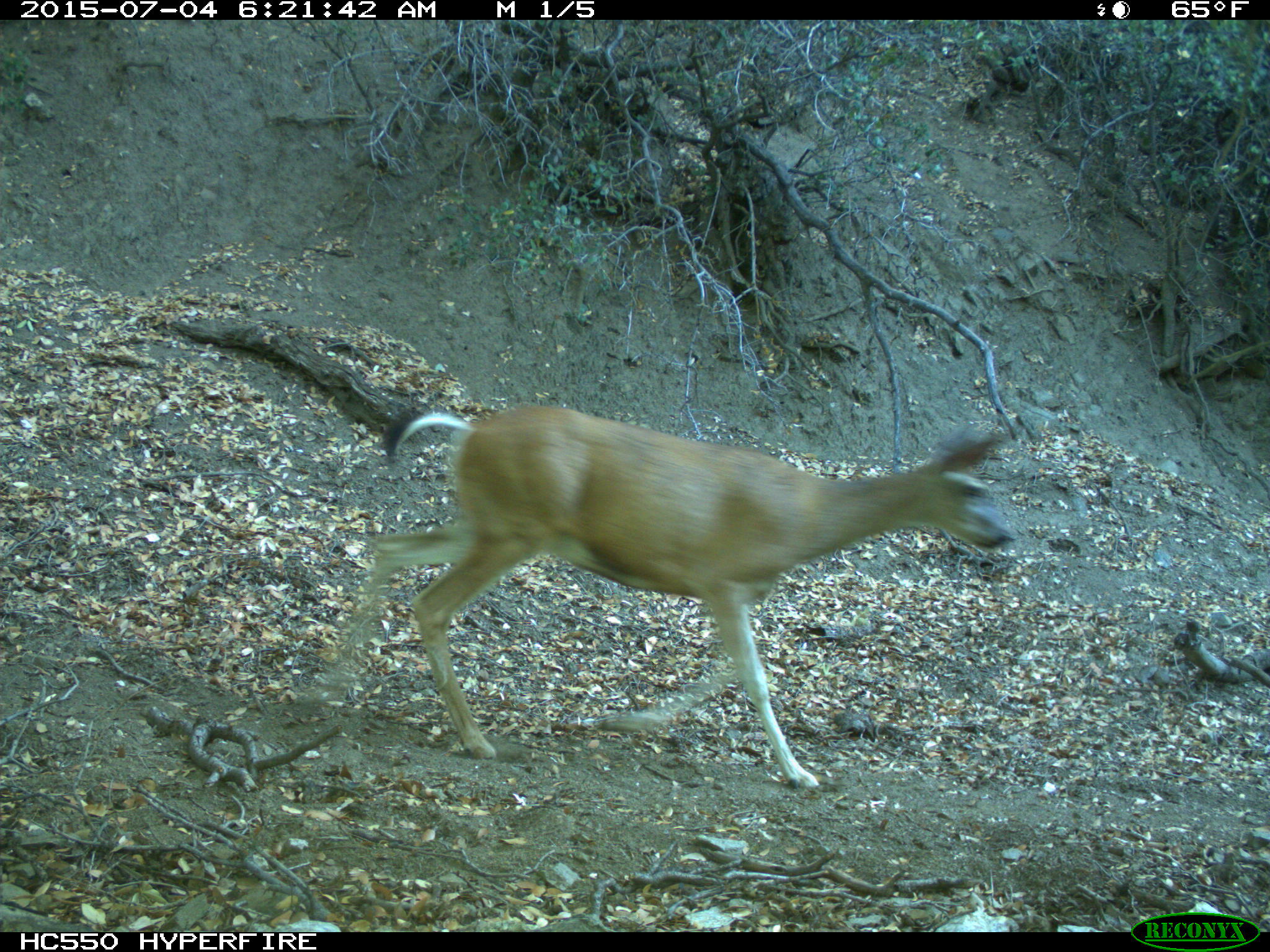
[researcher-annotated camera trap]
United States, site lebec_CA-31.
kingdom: Animalia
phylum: Chordata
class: Mammalia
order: Artiodactyla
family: Cervidae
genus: Odocoileus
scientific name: Odocoileus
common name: deer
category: unidentified deer